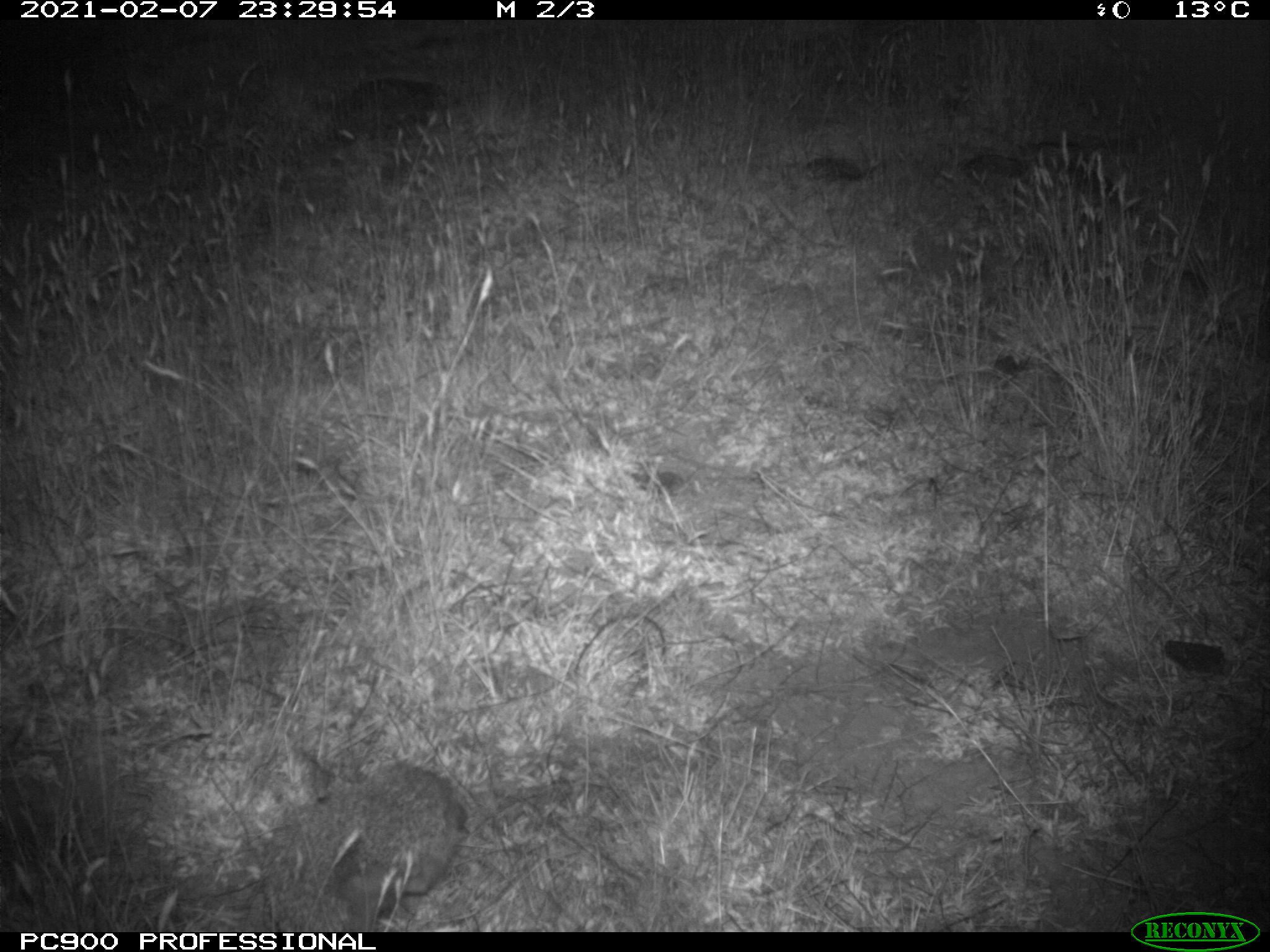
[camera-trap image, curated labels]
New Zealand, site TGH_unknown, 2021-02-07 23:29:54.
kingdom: Animalia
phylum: Chordata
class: Mammalia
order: Eulipotyphla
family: Erinaceidae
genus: Erinaceus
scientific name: Erinaceus europaeus europaeus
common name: european hedgehog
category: hedgehog